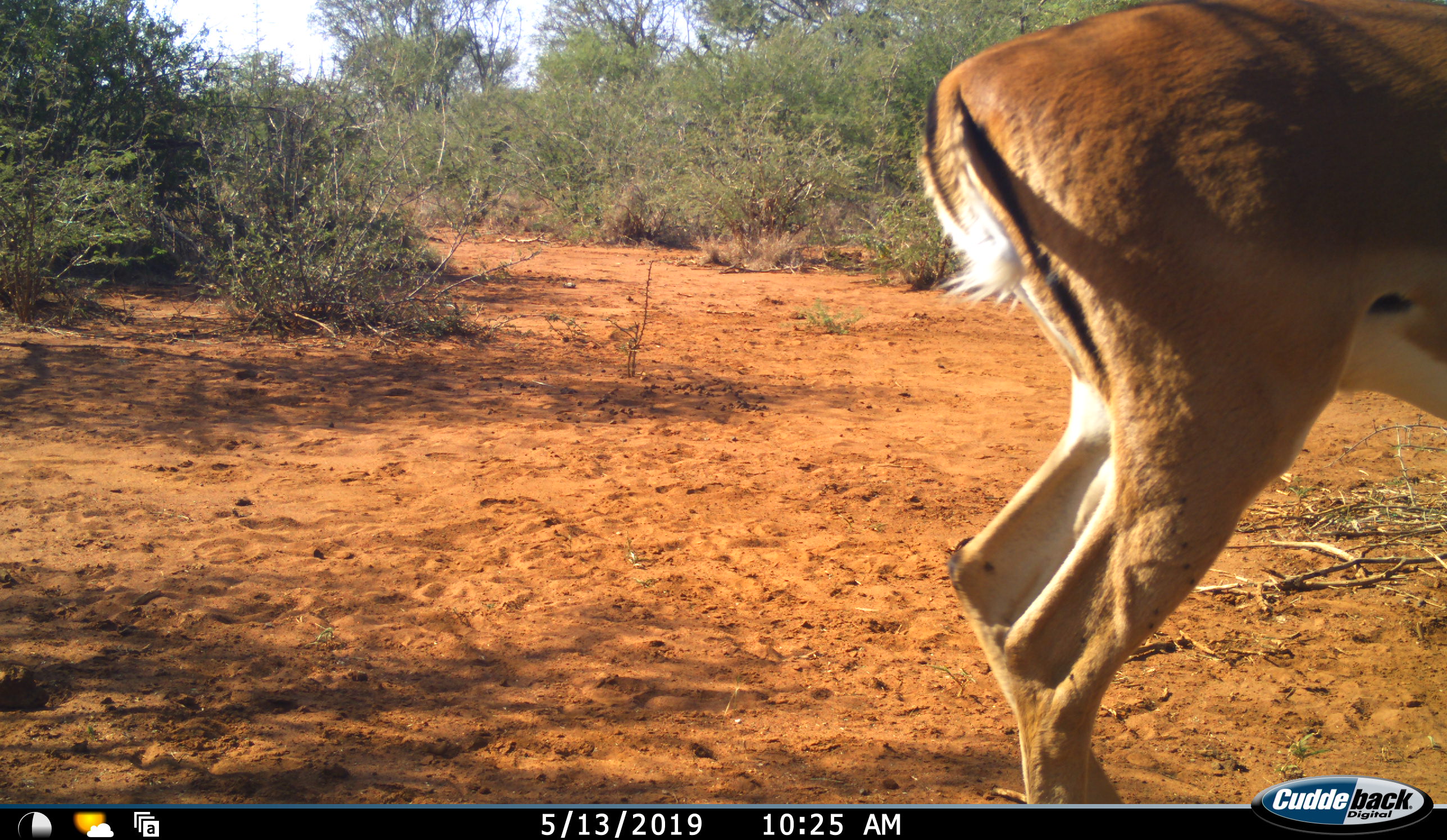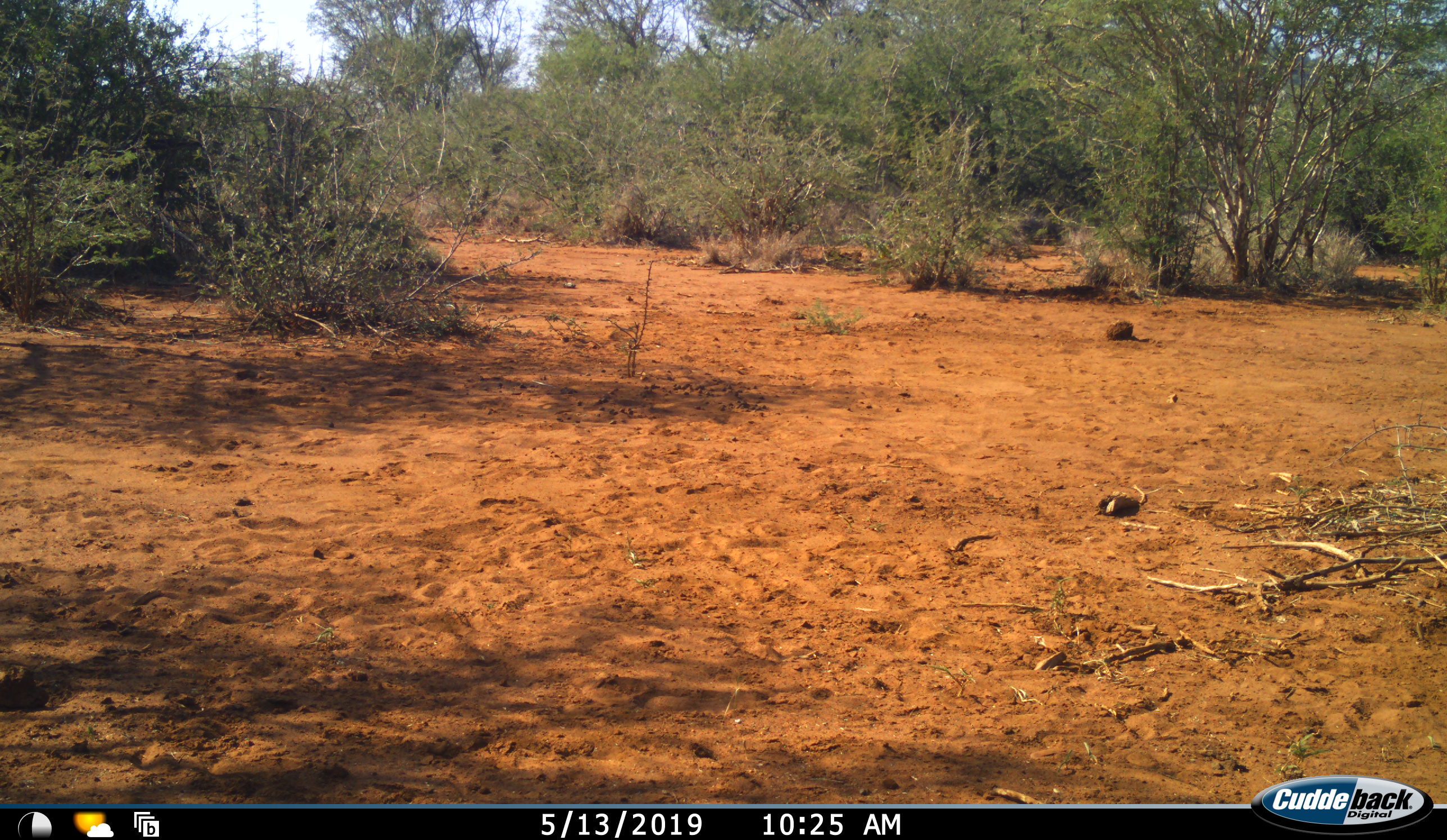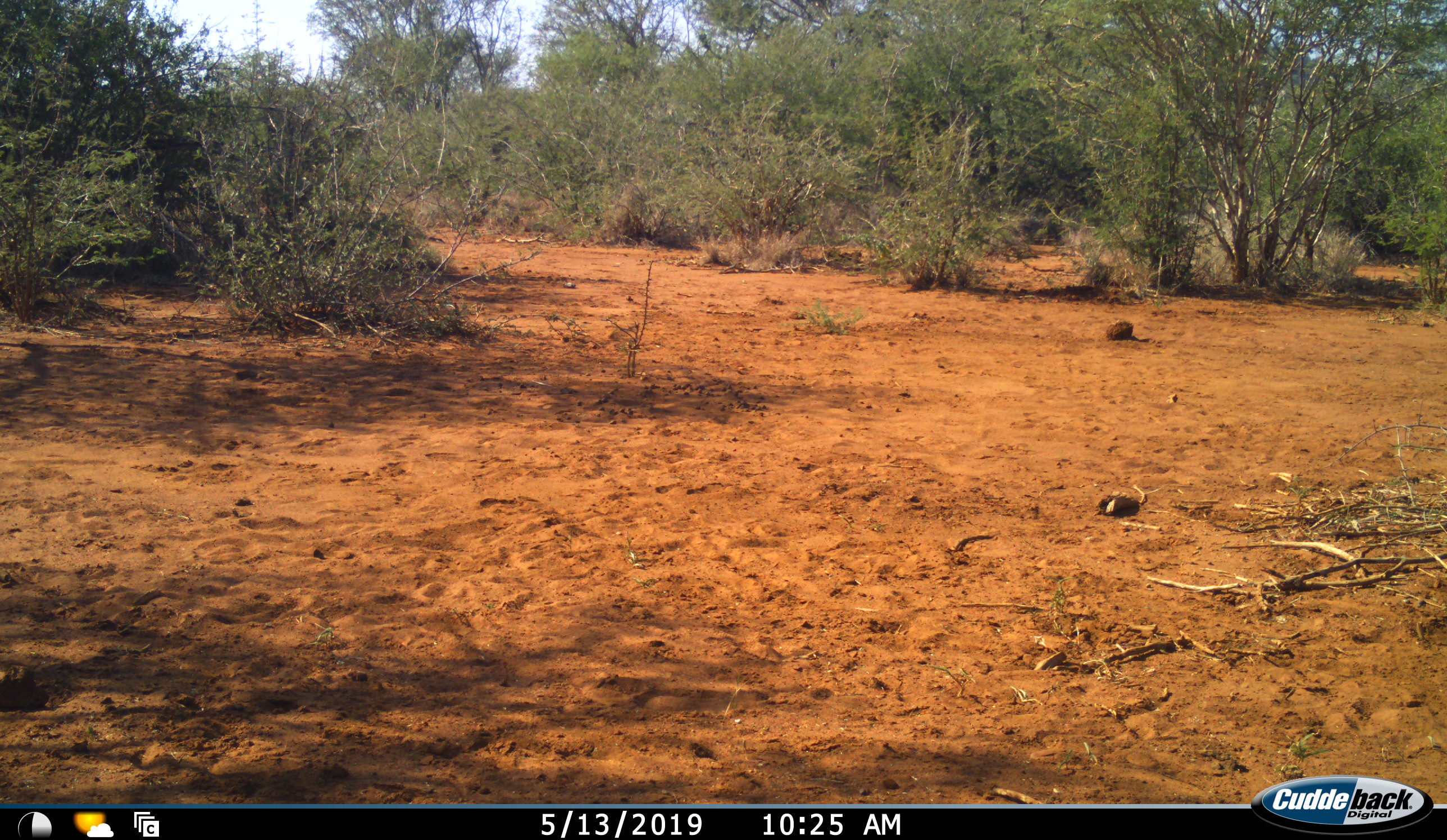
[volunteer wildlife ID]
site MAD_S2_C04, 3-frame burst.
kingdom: Animalia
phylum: Chordata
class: Mammalia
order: Artiodactyla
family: Bovidae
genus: Aepyceros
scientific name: Aepyceros melampus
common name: impala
Impala (Aepyceros melampus), count 1. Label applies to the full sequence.